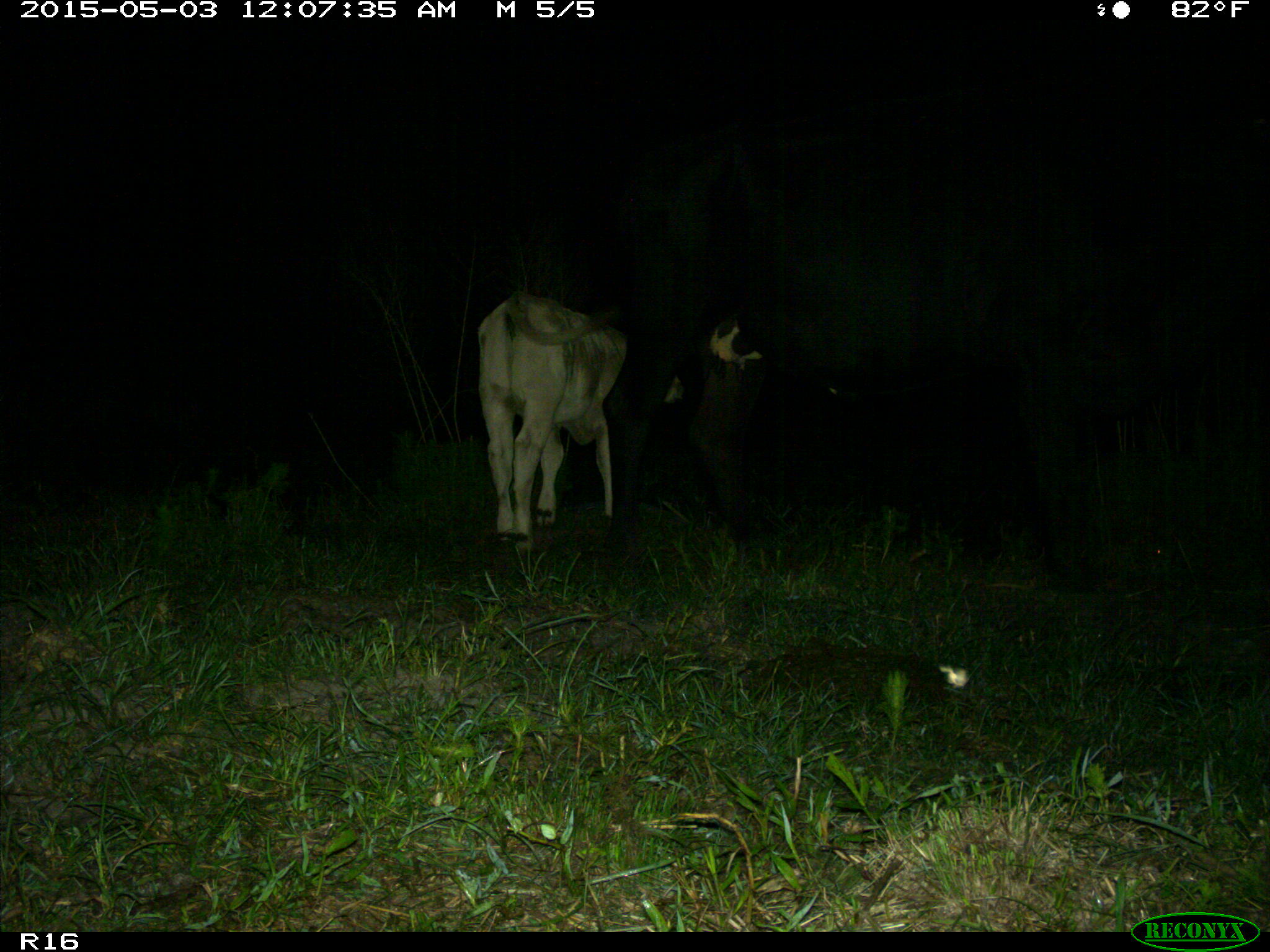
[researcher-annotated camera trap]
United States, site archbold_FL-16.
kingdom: Animalia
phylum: Chordata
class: Mammalia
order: Artiodactyla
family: Bovidae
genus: Bos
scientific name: Bos taurus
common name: domestic cow